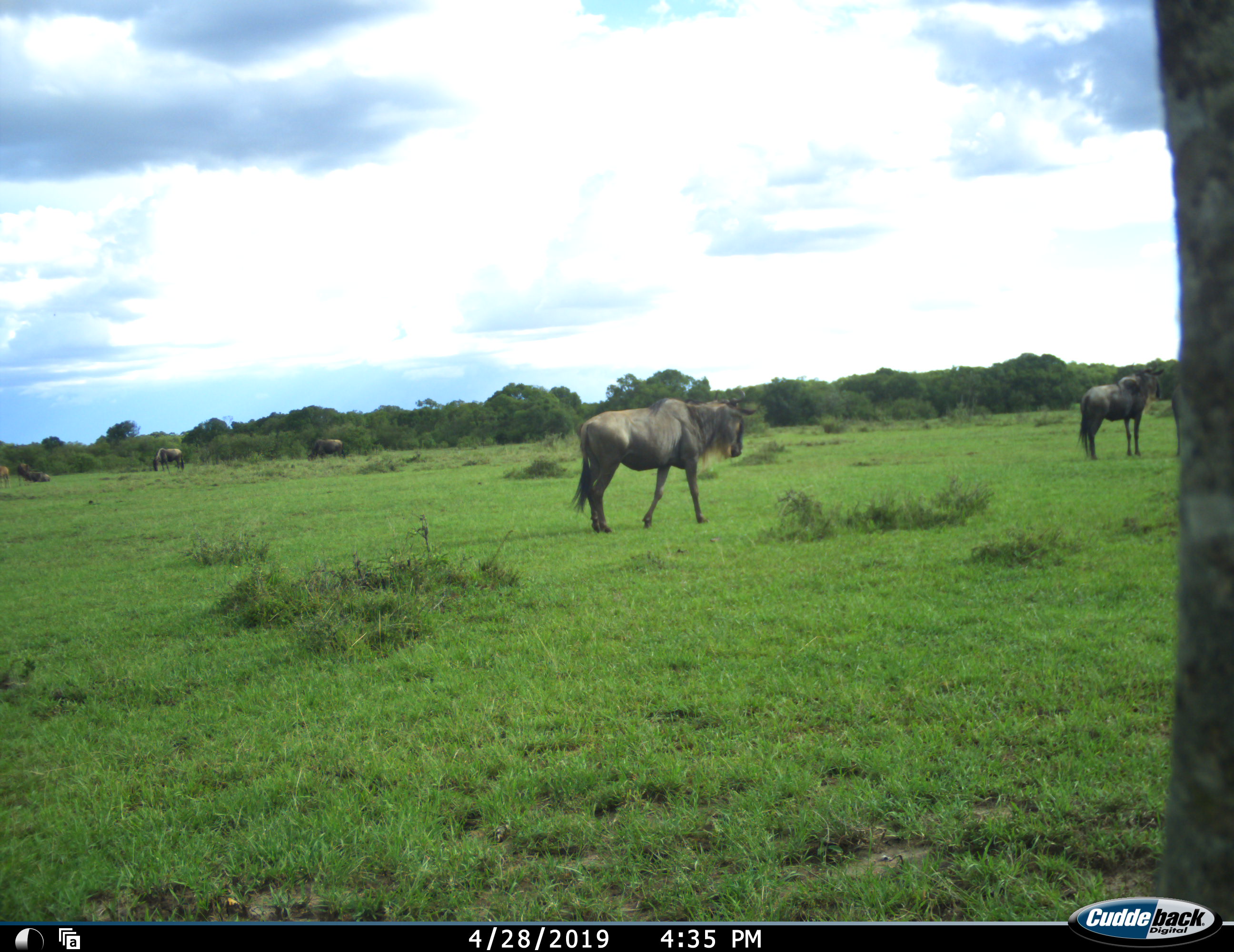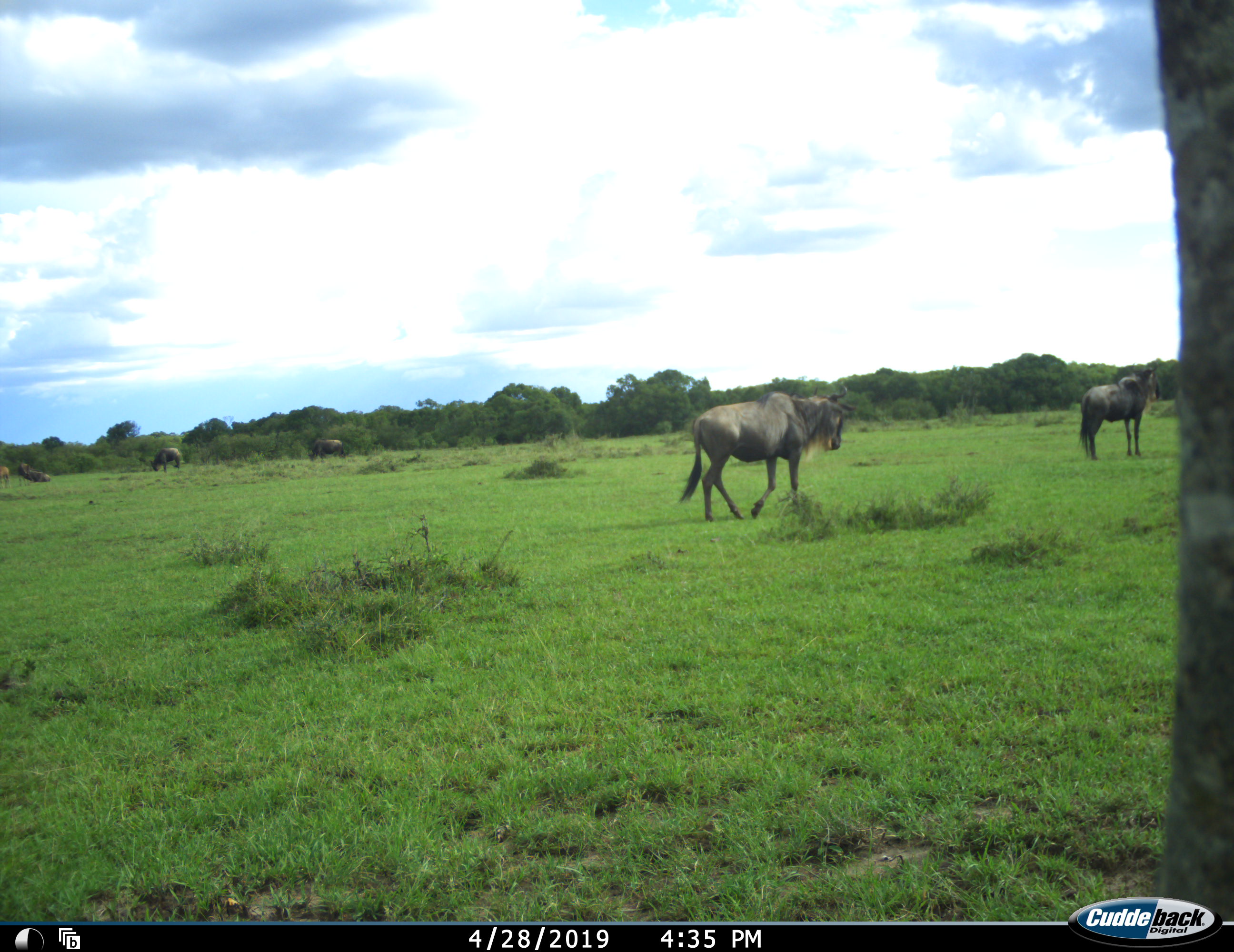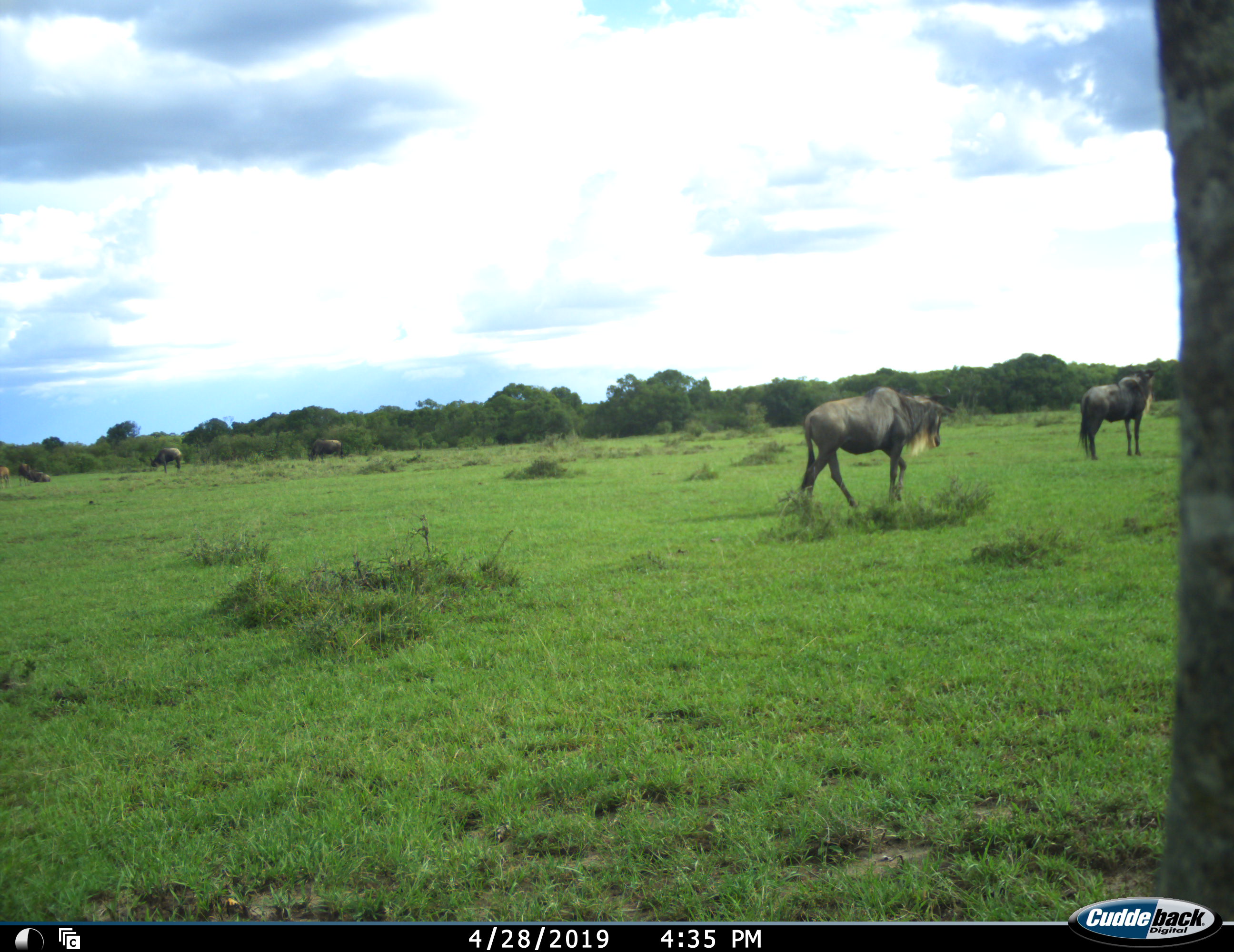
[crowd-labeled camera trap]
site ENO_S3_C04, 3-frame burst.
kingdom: Animalia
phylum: Chordata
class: Mammalia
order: Artiodactyla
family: Bovidae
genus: Connochaetes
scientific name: Connochaetes taurinus taurinus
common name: blue wildebeest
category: wildebeestblue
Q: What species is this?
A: Wildebeestblue (blue wildebeest) (Connochaetes taurinus taurinus).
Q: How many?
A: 4.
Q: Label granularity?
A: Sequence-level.